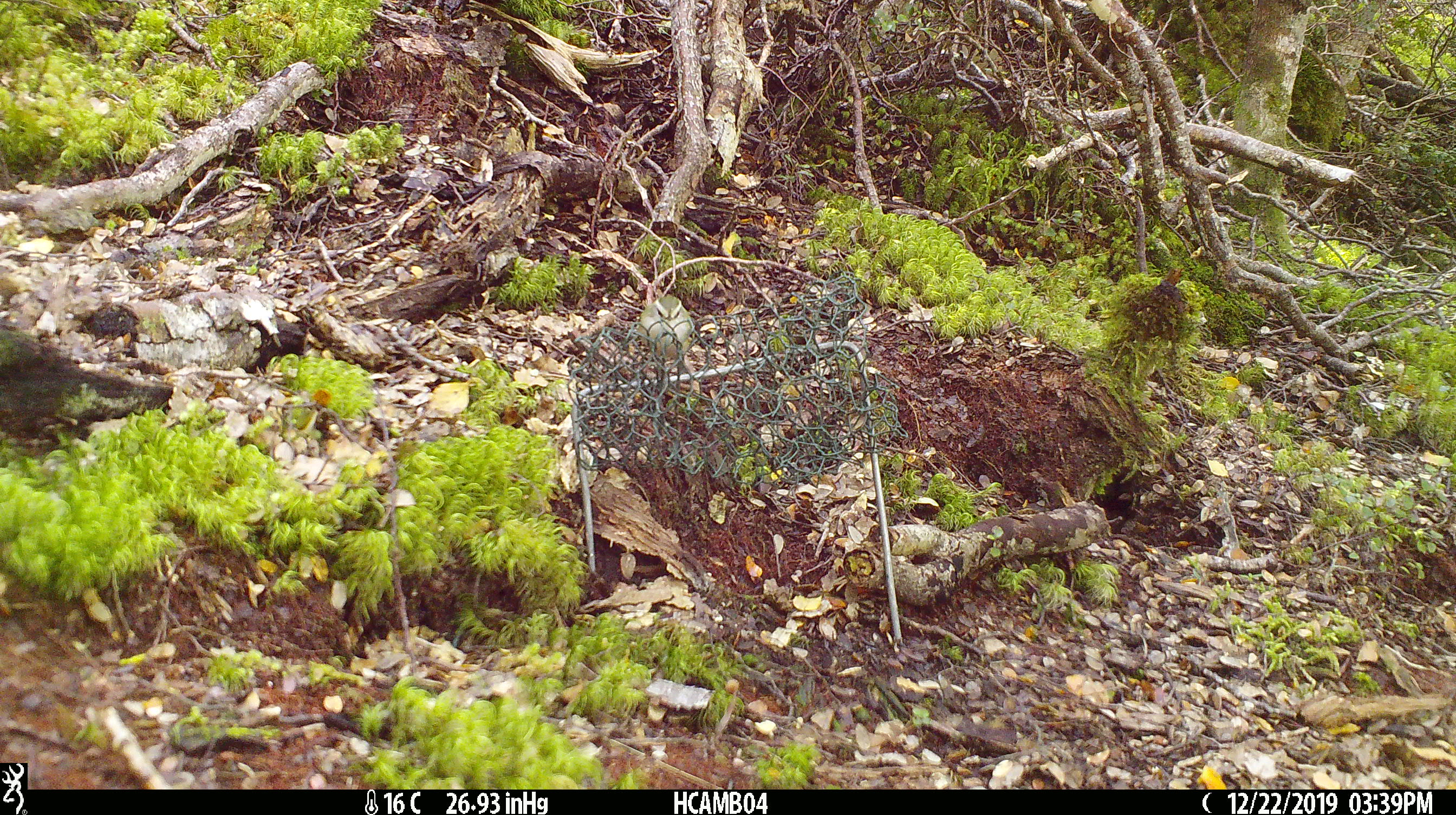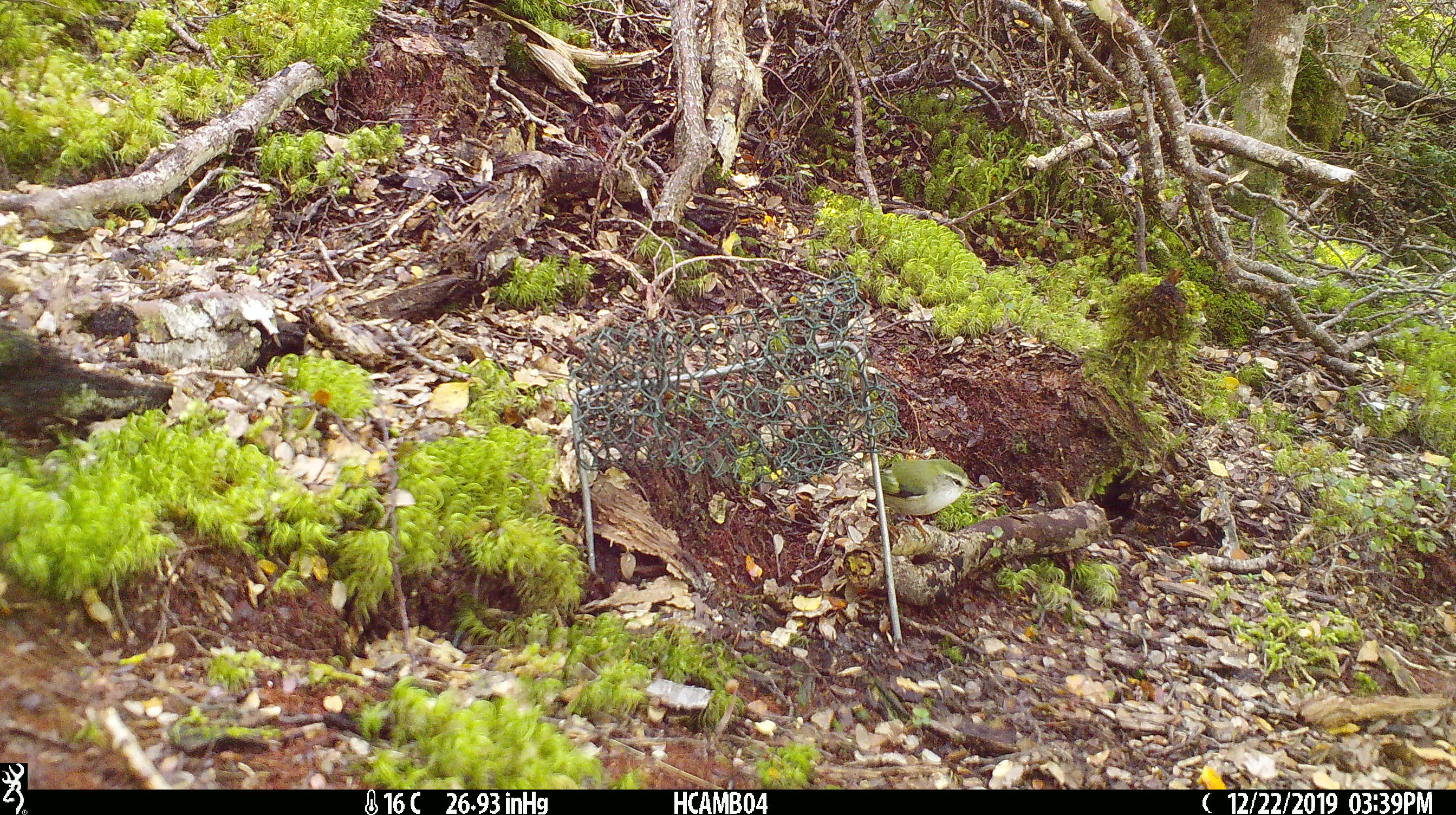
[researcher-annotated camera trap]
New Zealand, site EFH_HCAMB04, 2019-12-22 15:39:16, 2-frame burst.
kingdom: Animalia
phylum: Chordata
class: Aves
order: Passeriformes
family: Acanthisittidae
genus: Acanthisitta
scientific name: Acanthisitta chloris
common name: rifleman